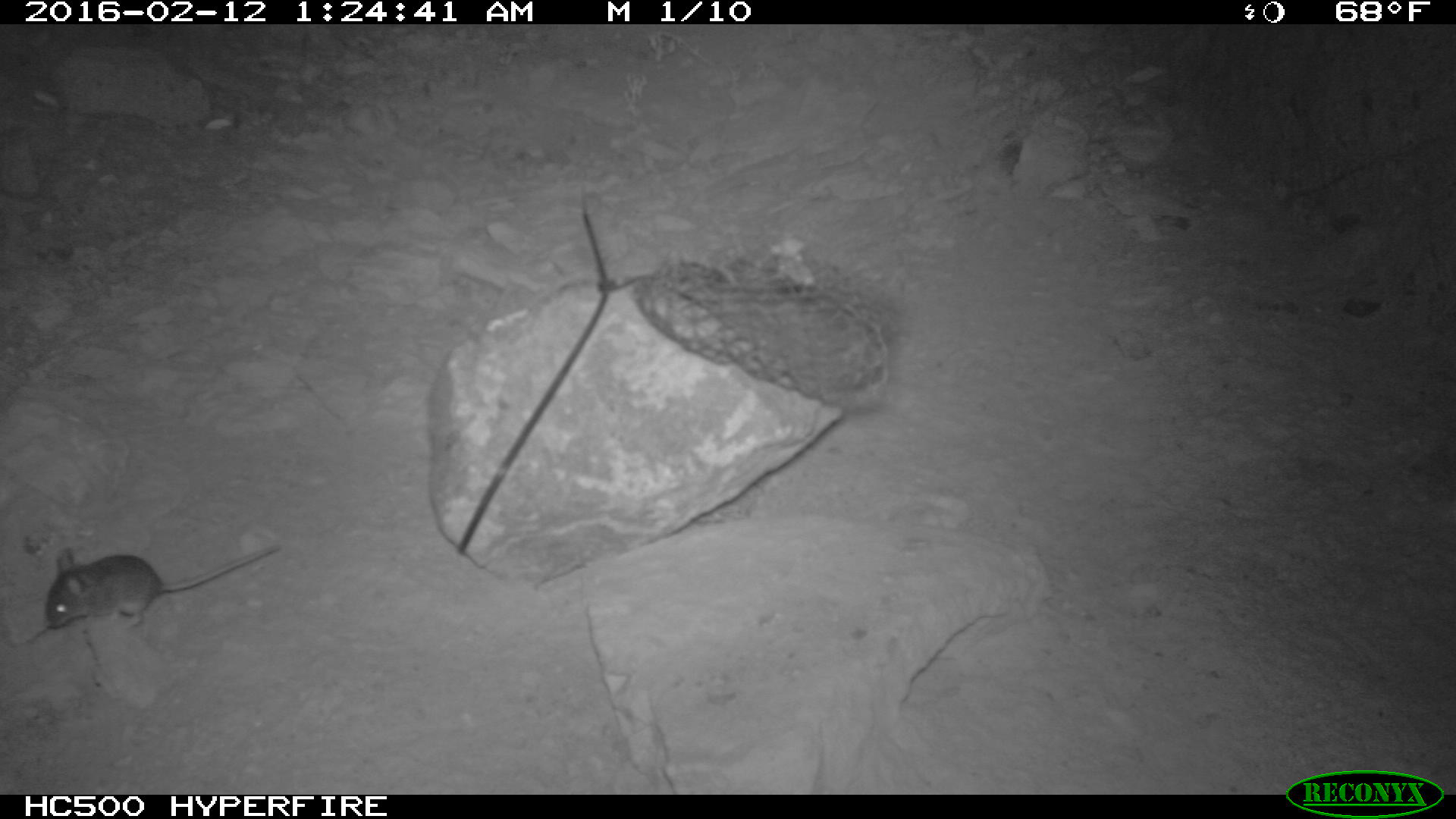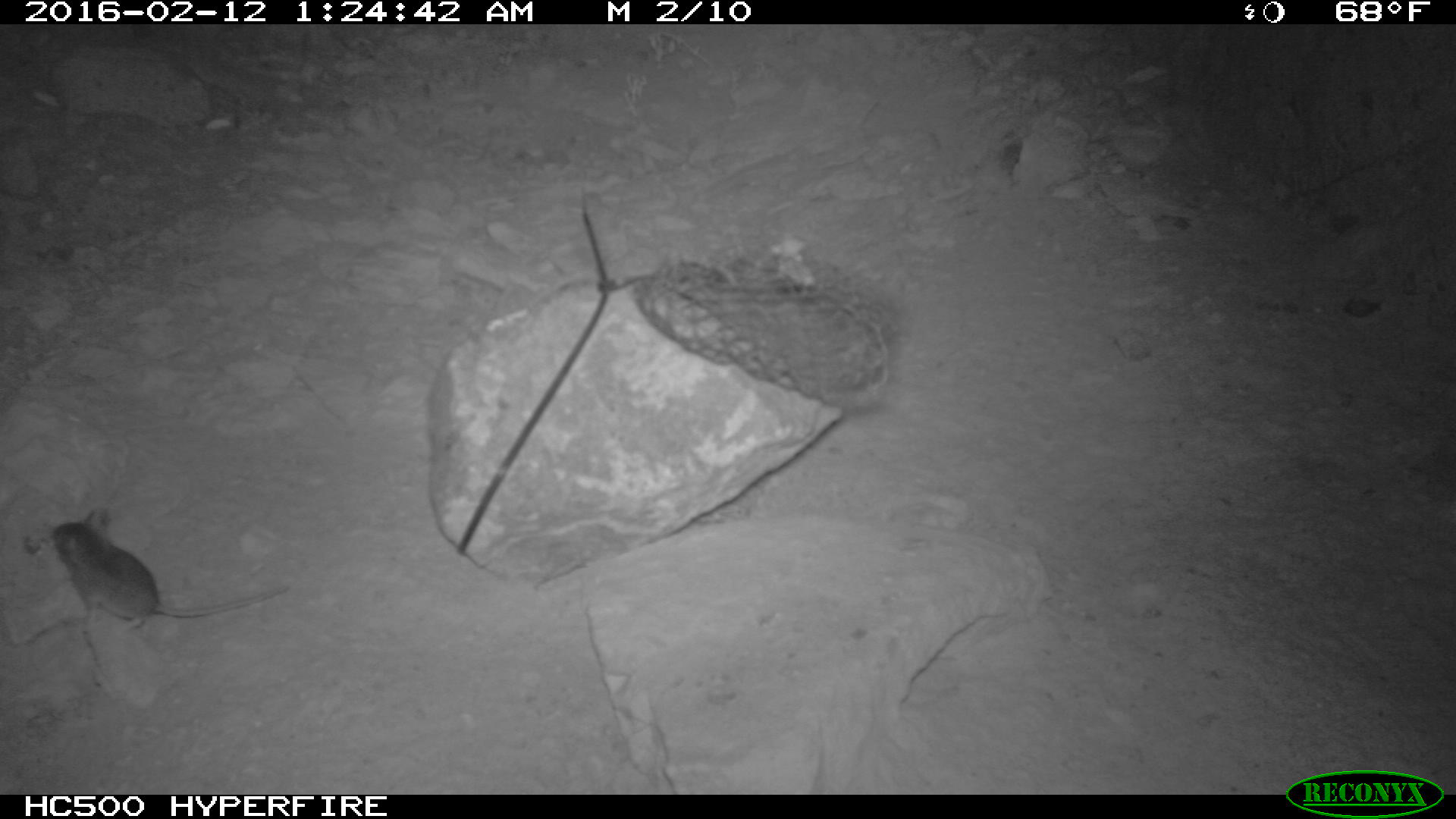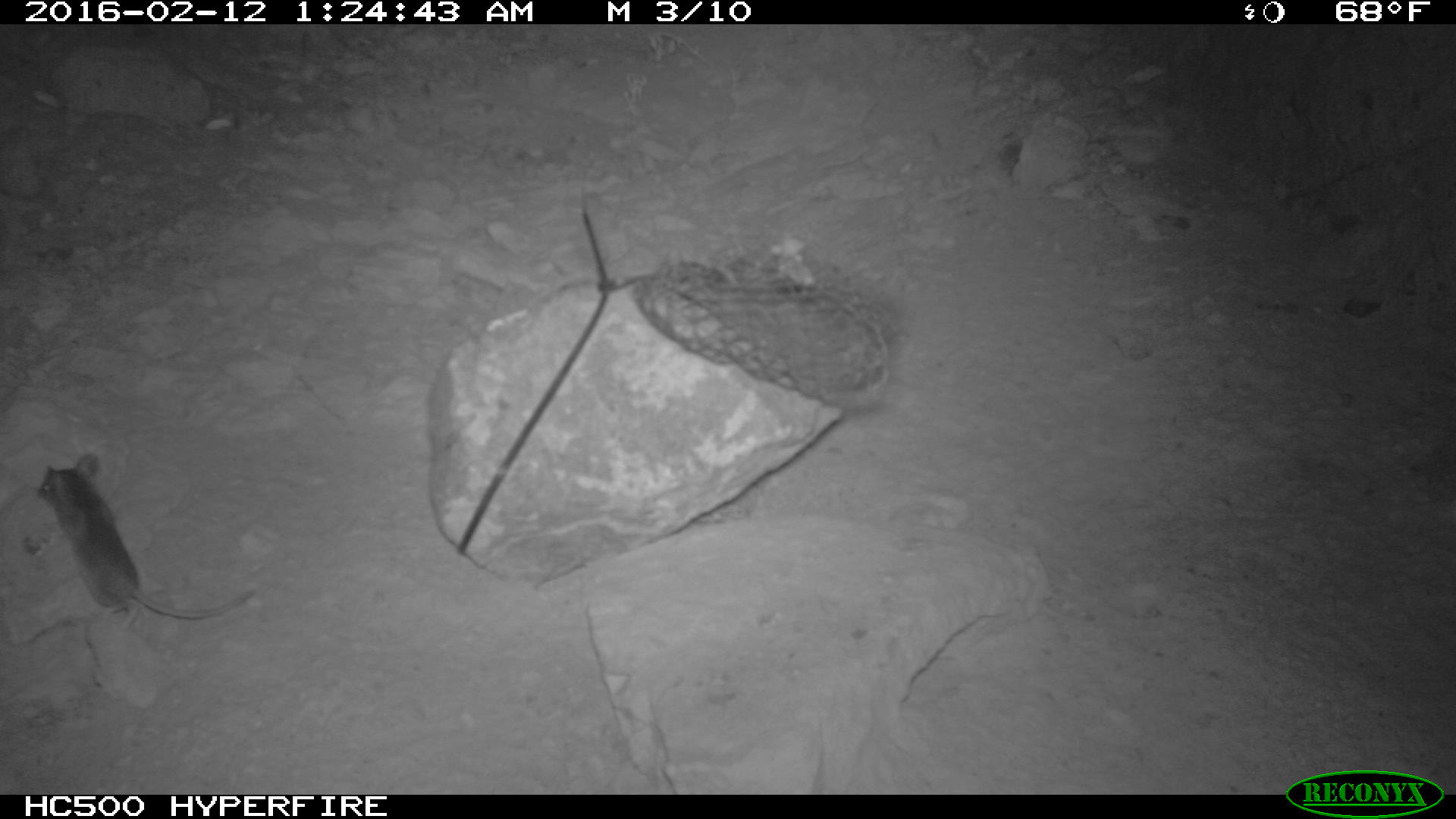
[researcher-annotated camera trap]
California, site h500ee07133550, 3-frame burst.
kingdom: Animalia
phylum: Chordata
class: Mammalia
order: Rodentia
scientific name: Rodentia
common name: rodent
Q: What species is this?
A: Rodent (Rodentia).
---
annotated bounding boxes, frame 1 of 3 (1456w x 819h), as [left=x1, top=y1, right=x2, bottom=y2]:
rodent: [left=43, top=541, right=281, bottom=631]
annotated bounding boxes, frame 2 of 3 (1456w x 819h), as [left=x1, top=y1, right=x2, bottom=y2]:
rodent: [left=49, top=506, right=290, bottom=635]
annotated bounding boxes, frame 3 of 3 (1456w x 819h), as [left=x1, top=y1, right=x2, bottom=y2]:
rodent: [left=35, top=453, right=259, bottom=639]